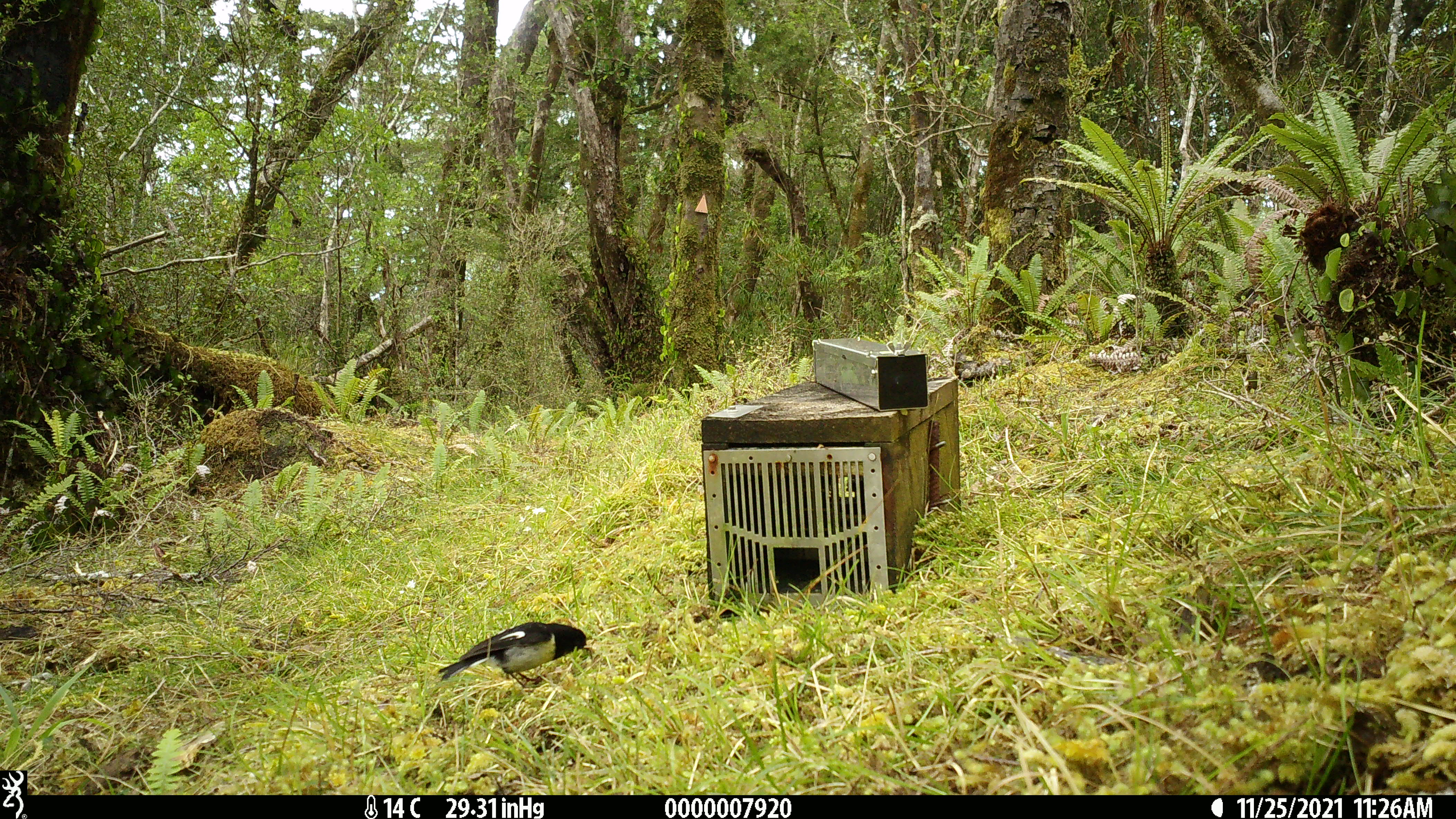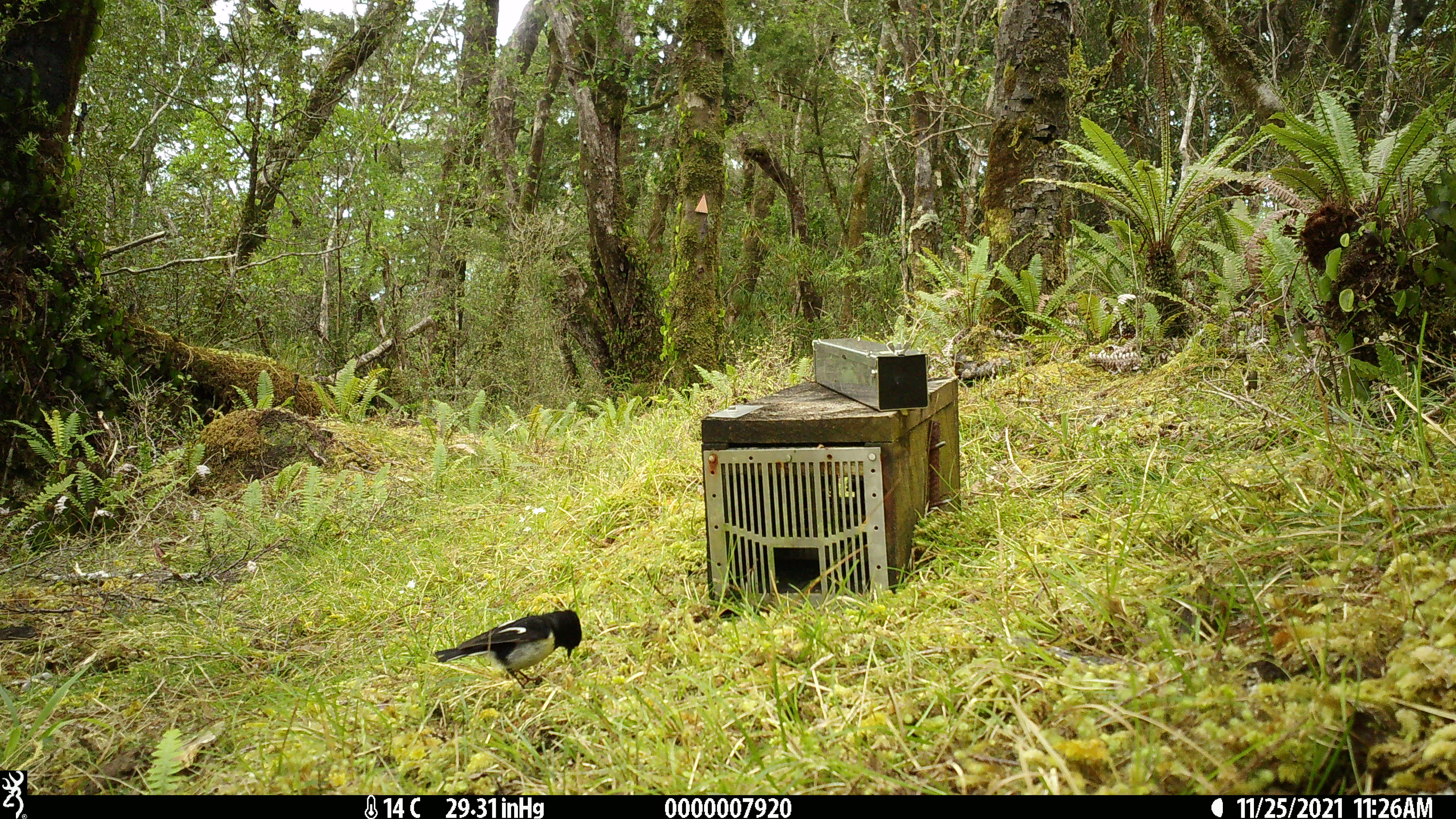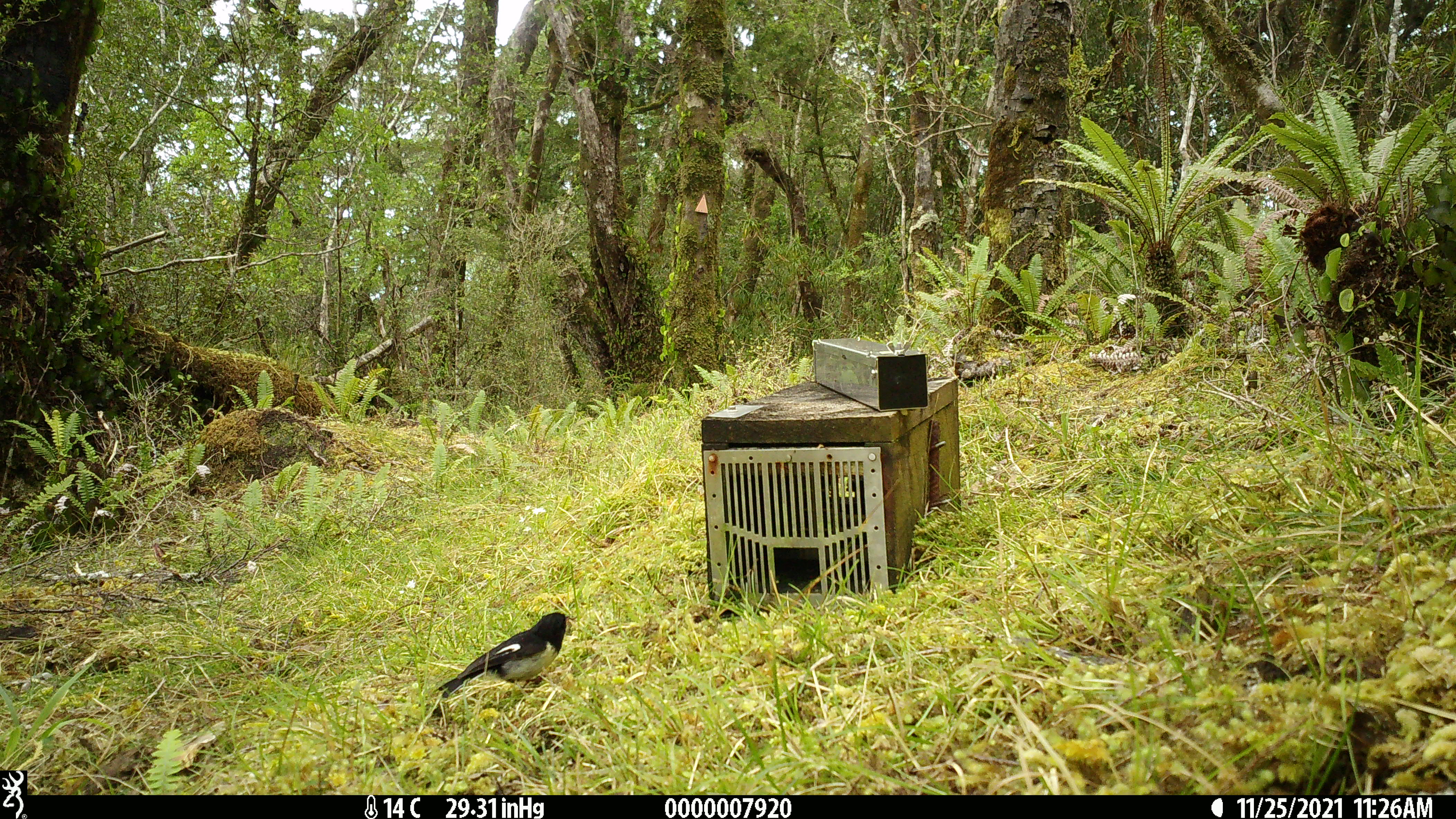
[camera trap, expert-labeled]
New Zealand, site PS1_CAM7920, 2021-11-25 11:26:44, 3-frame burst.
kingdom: Animalia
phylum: Chordata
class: Aves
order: Passeriformes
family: Petroicidae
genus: Petroica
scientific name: Petroica macrocephala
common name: tomtit